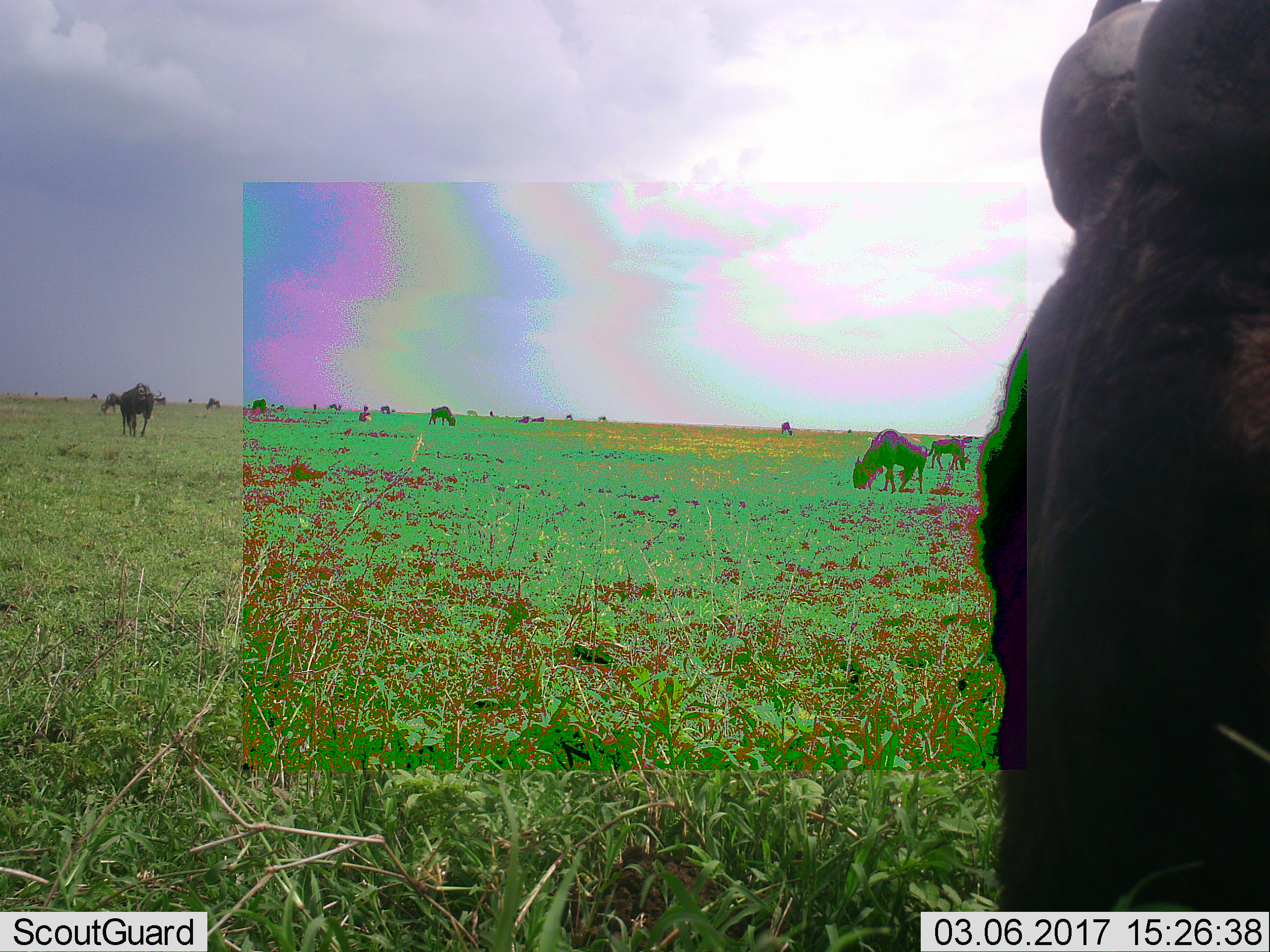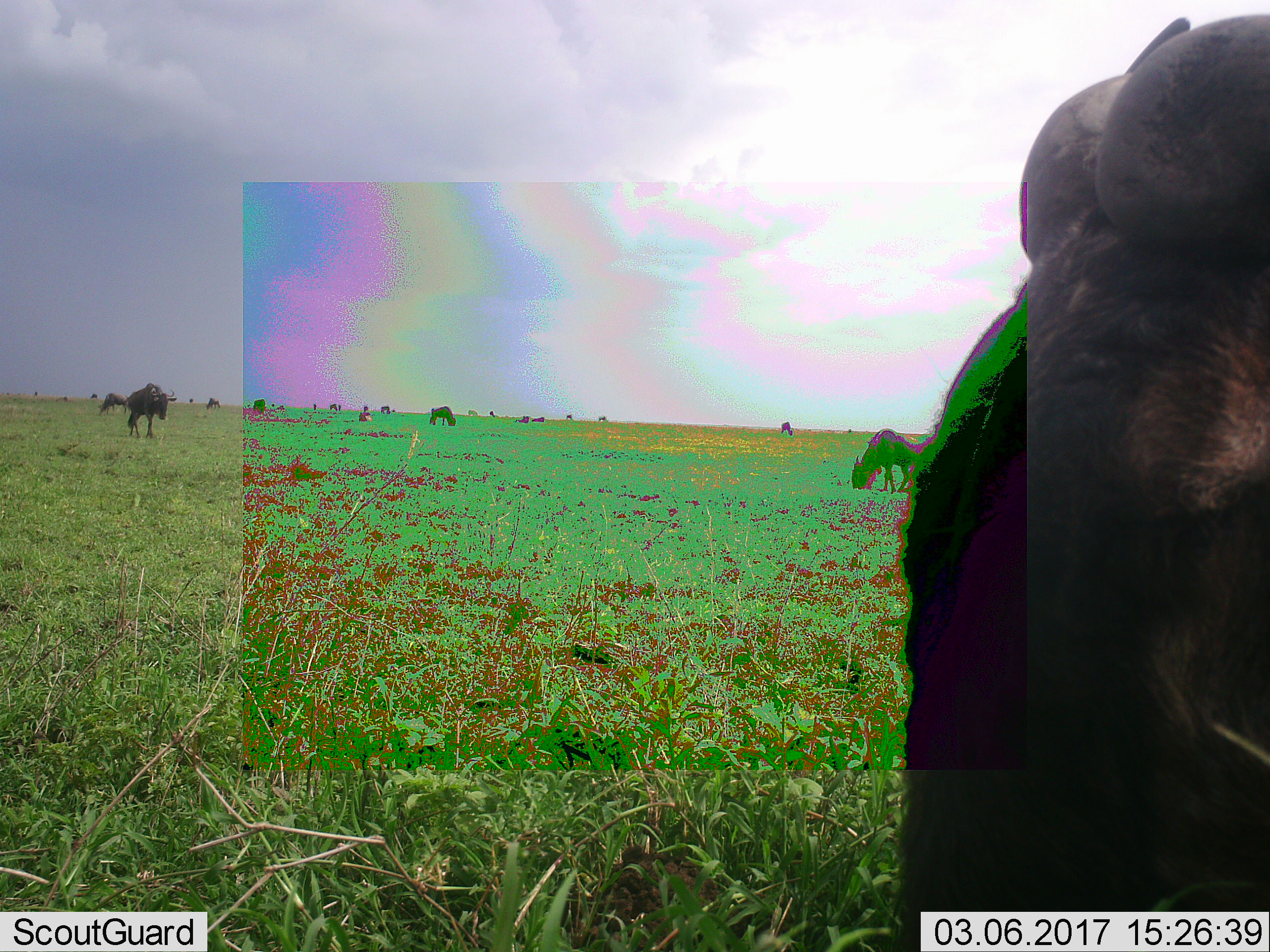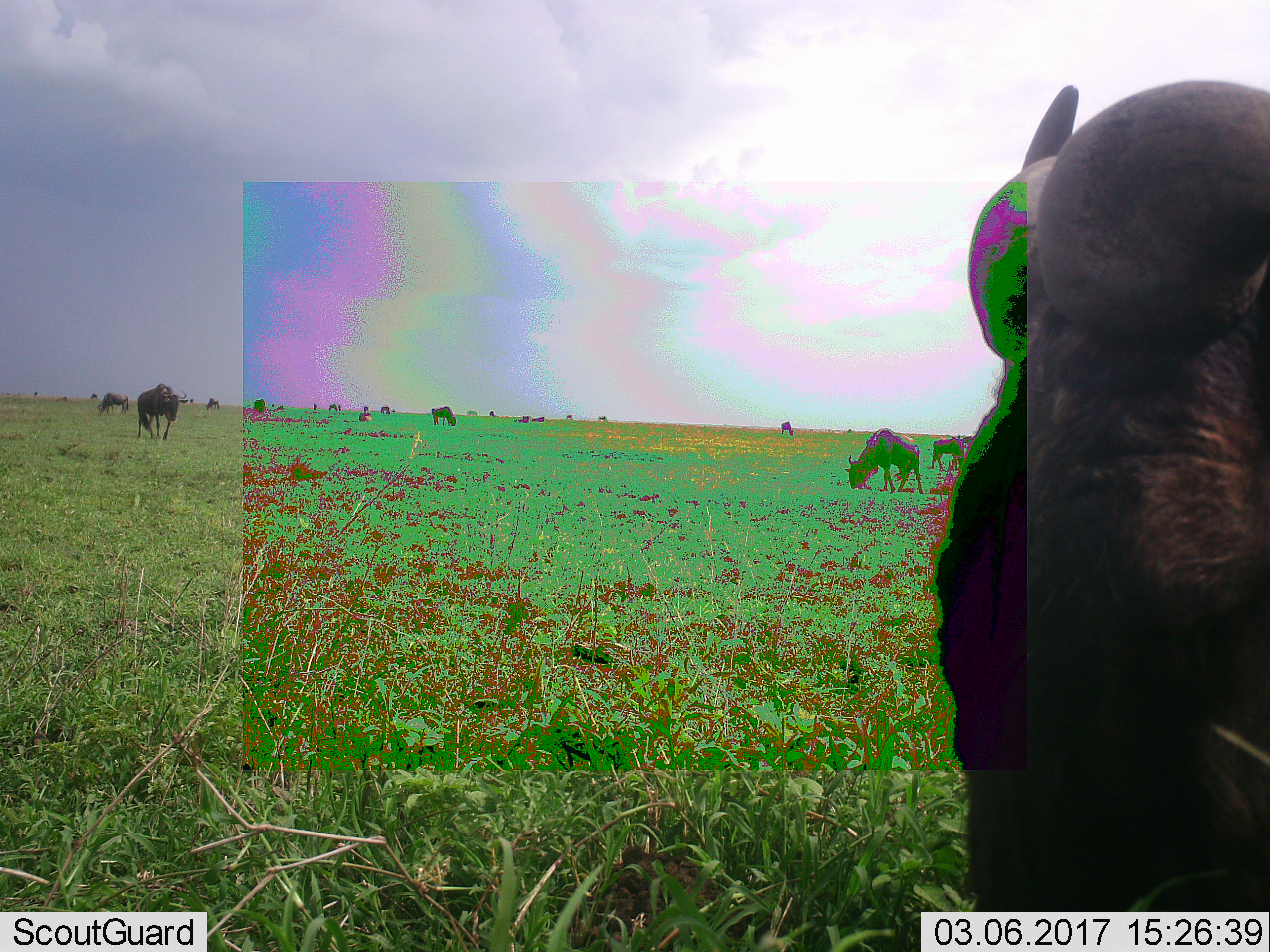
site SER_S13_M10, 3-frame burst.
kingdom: Animalia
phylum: Chordata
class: Mammalia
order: Artiodactyla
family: Bovidae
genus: Connochaetes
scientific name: Connochaetes taurinus taurinus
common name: blue wildebeest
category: wildebeestblue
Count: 11-50.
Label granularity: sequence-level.